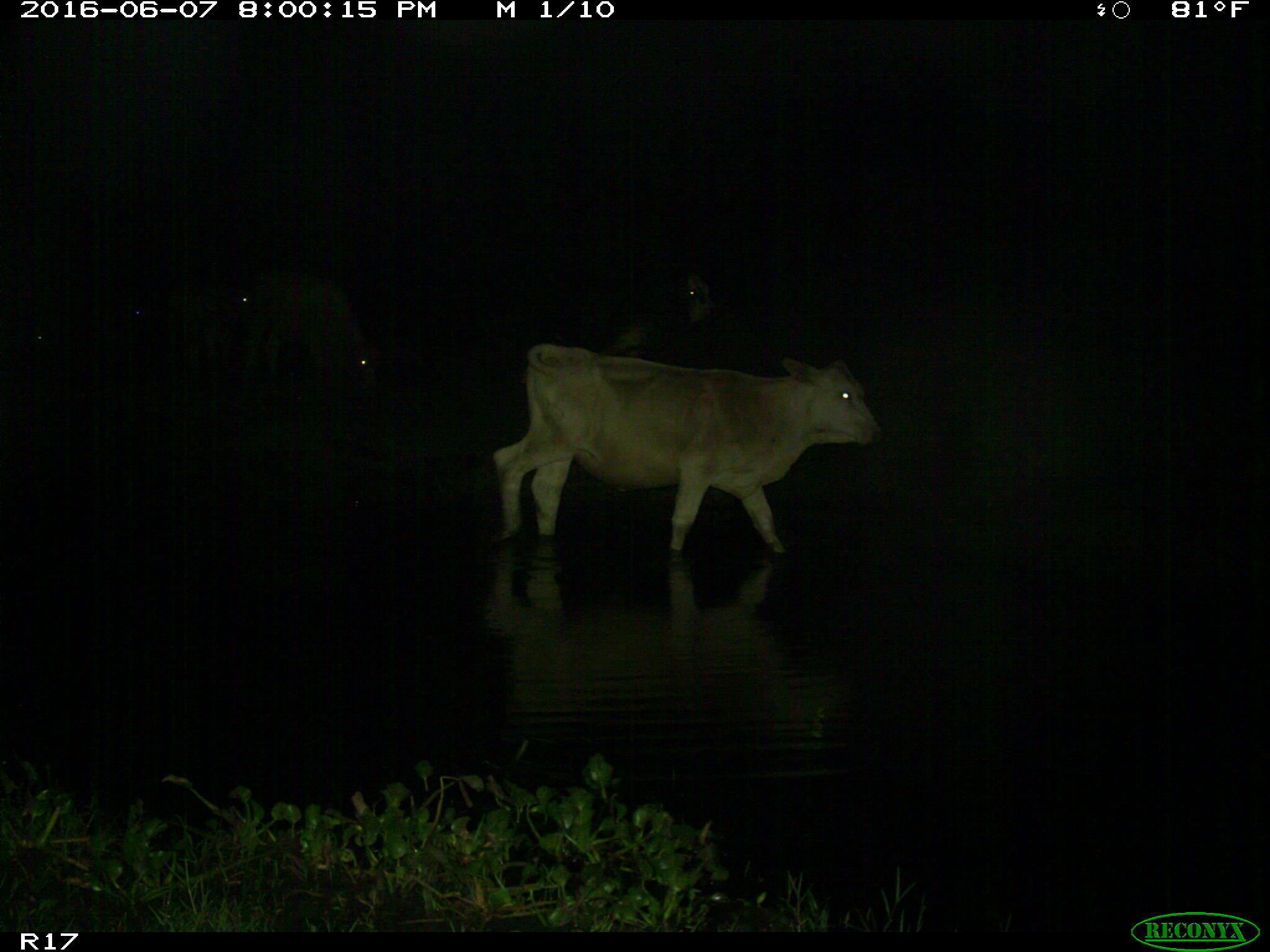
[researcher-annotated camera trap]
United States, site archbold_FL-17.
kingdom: Animalia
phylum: Chordata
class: Mammalia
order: Artiodactyla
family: Bovidae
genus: Bos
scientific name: Bos taurus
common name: domestic cow